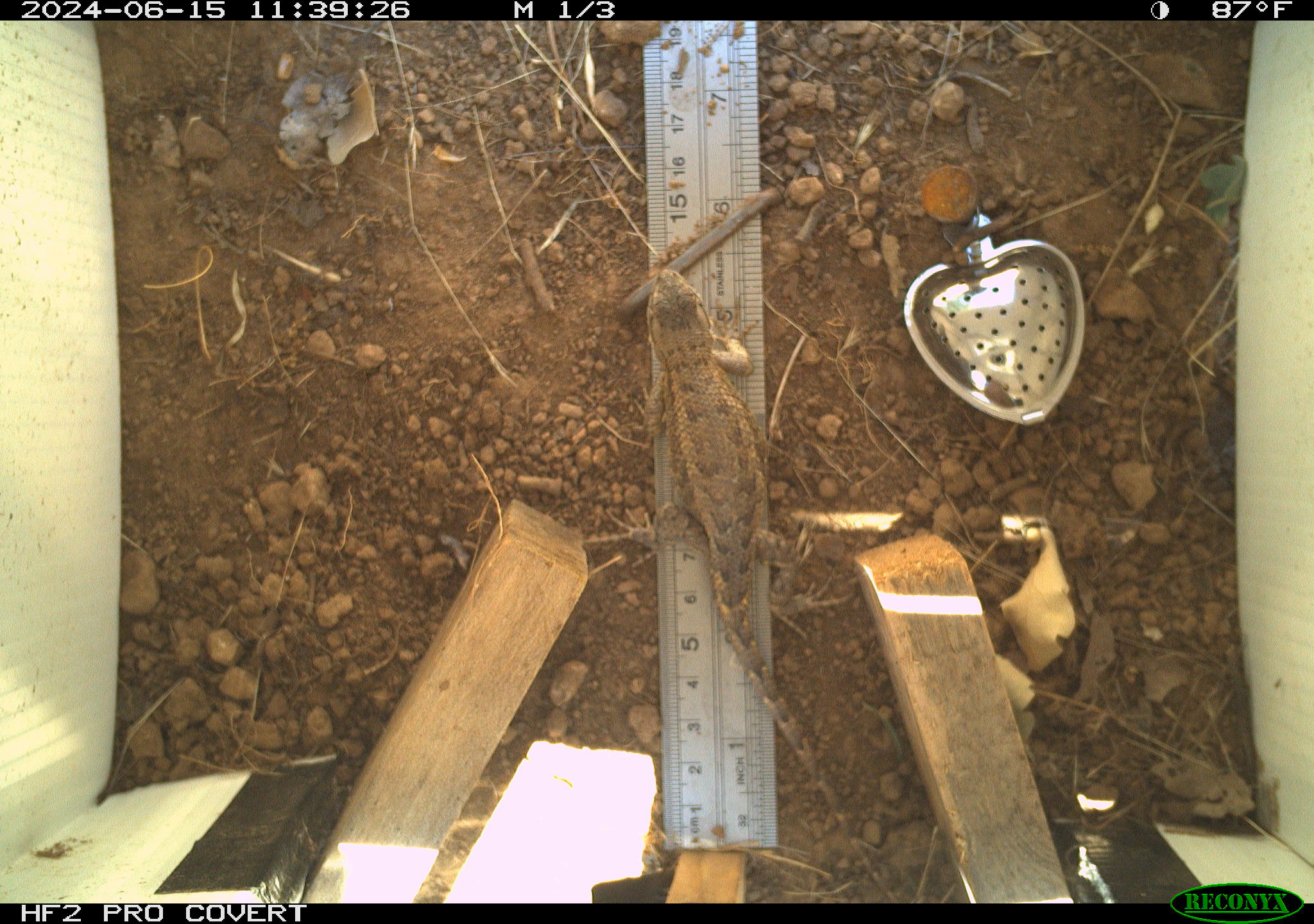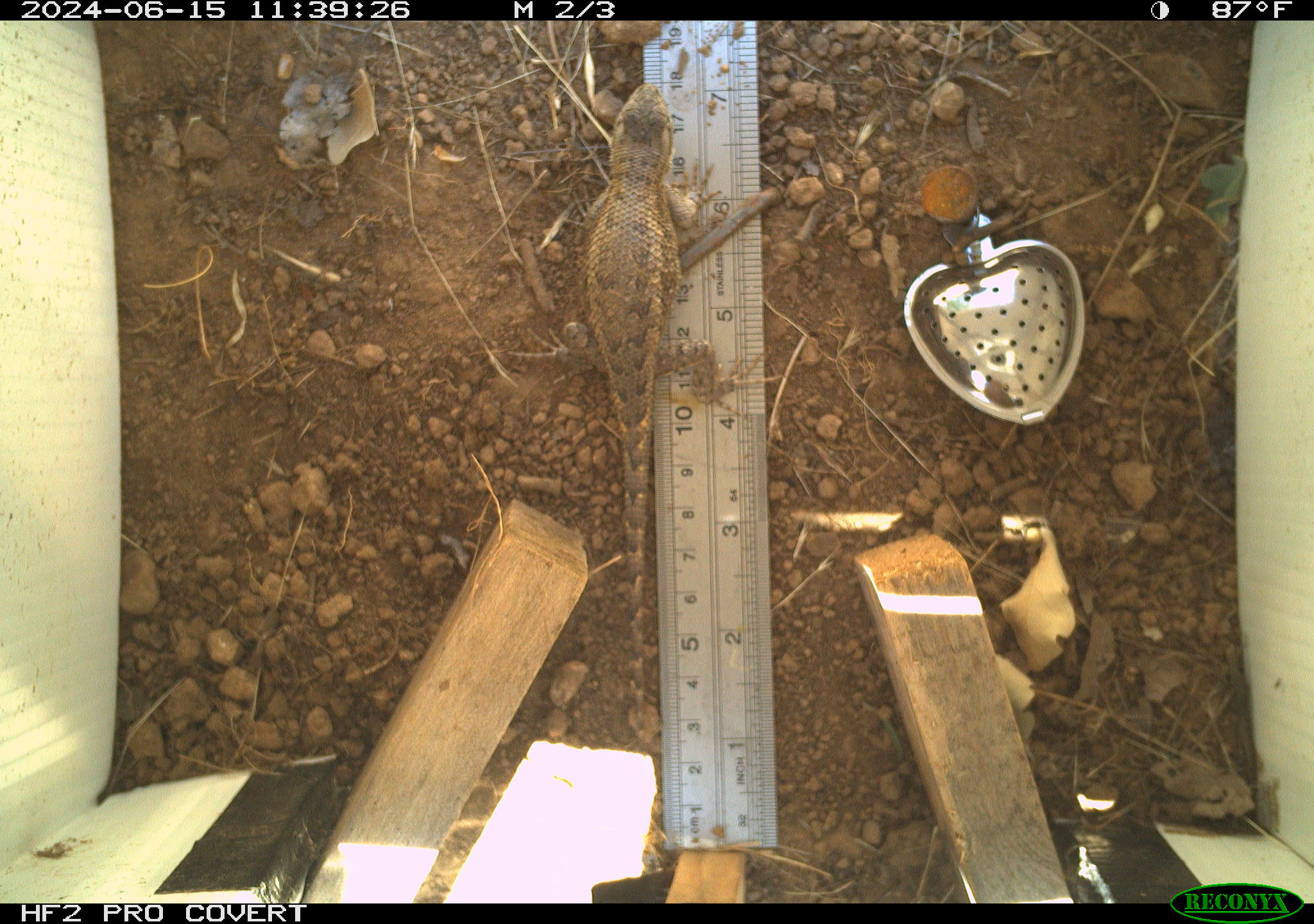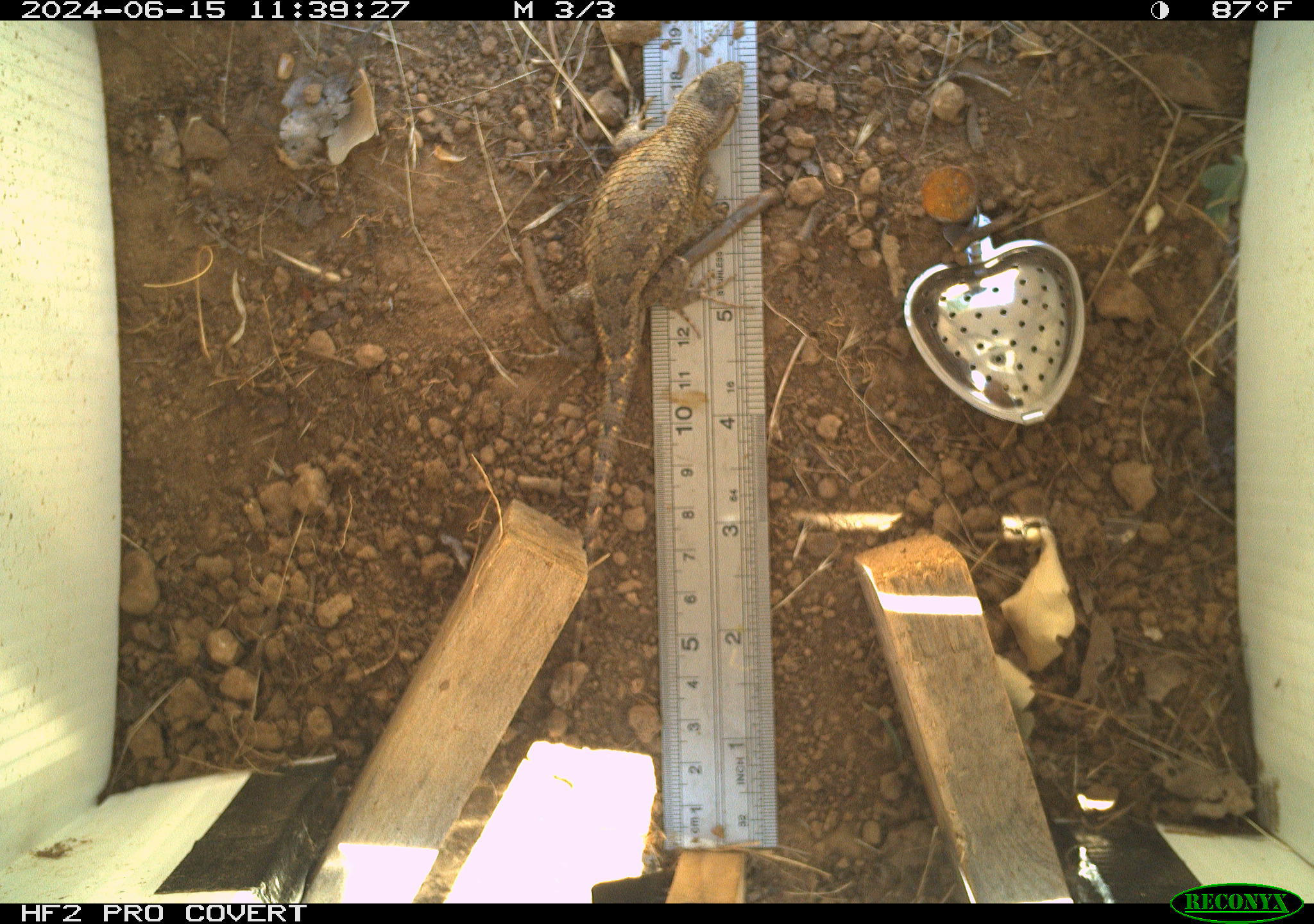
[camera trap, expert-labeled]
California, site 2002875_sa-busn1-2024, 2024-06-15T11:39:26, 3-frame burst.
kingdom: Animalia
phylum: Chordata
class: Reptilia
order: Squamata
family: Phrynosomatidae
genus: Sceloporus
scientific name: Sceloporus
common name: spiny lizards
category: sceloporus species